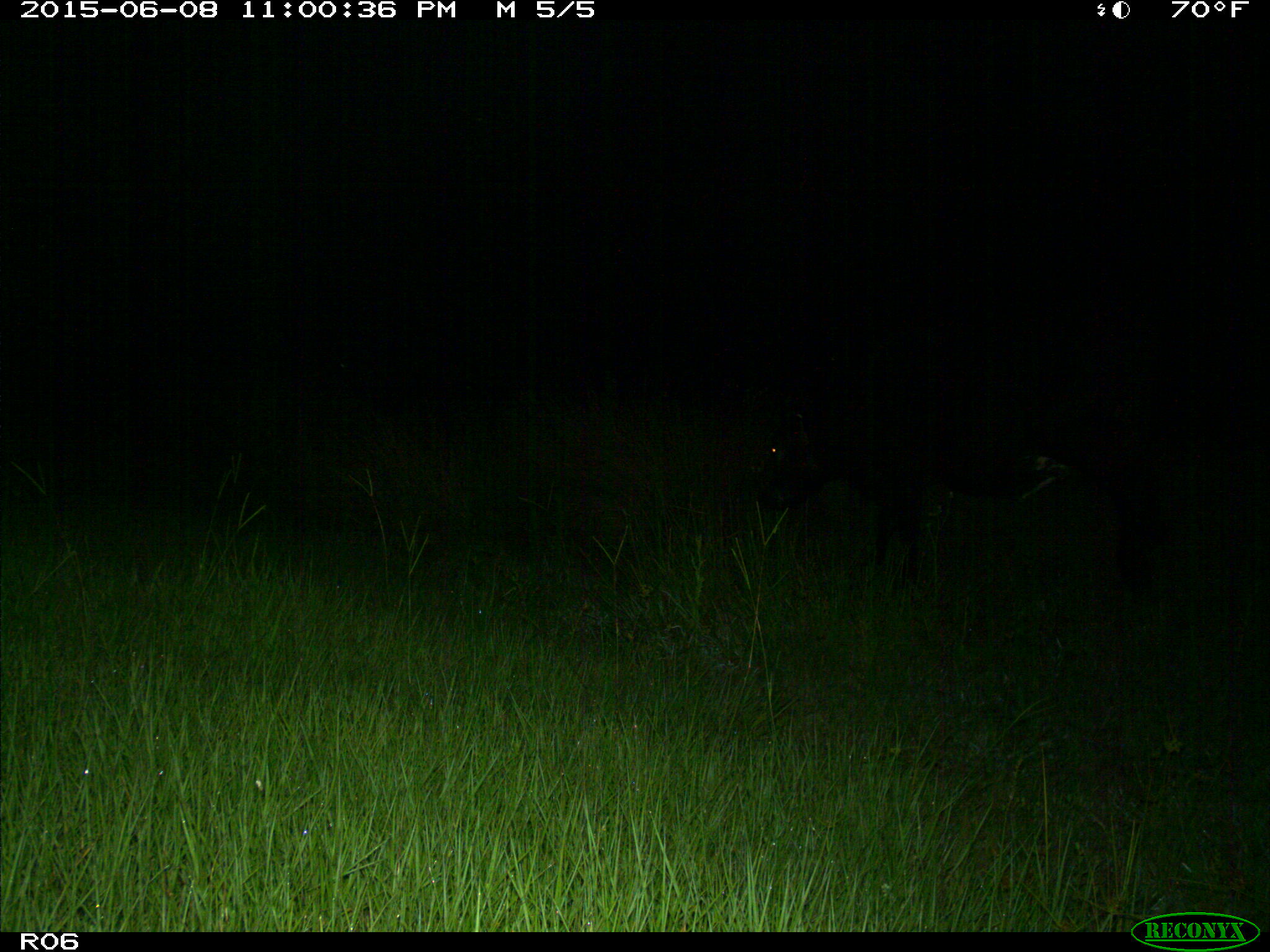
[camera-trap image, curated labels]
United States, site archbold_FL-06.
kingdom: Animalia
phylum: Chordata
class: Mammalia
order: Artiodactyla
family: Bovidae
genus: Bos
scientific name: Bos taurus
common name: domestic cow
Bos taurus (domestic cow).